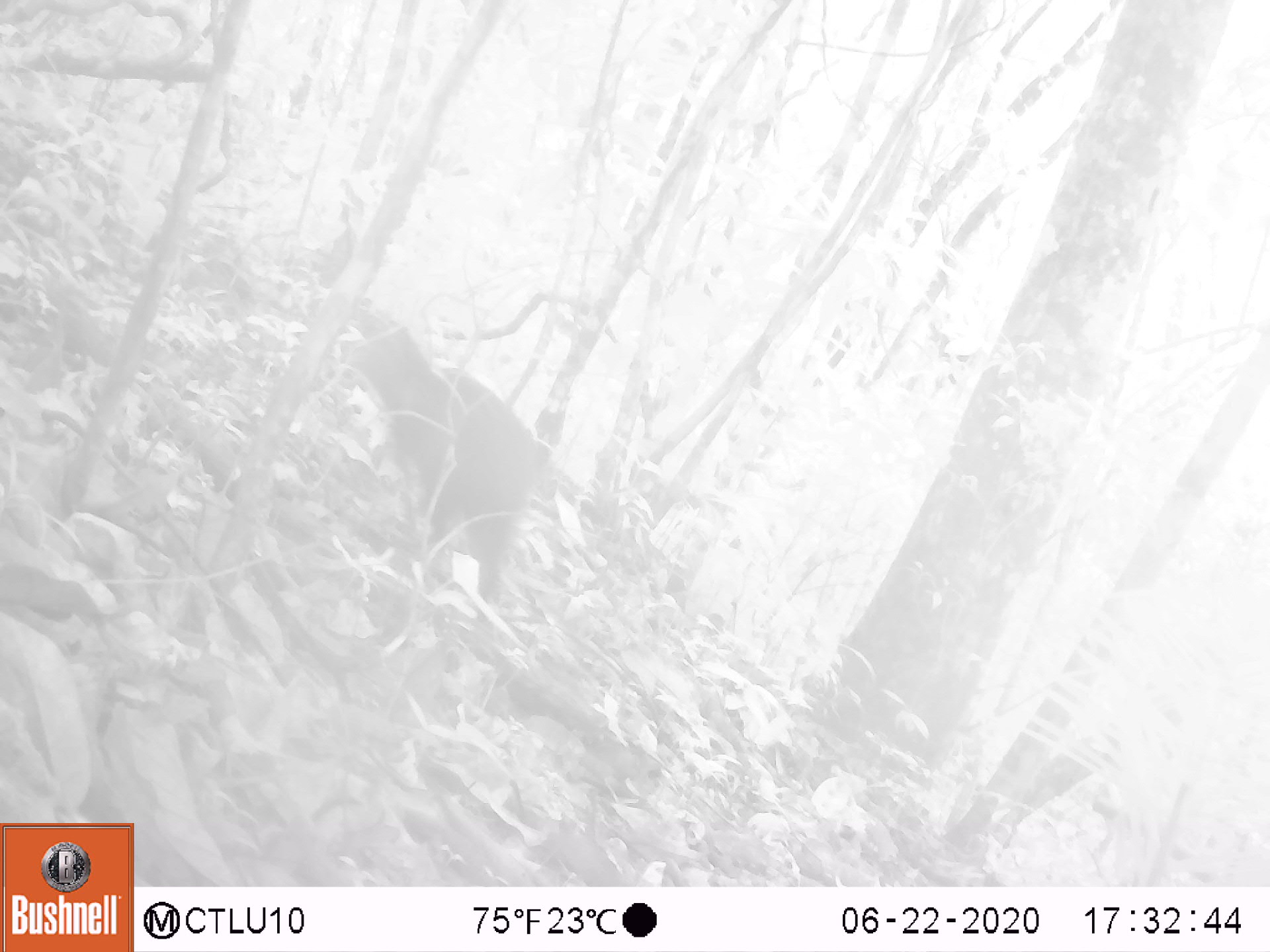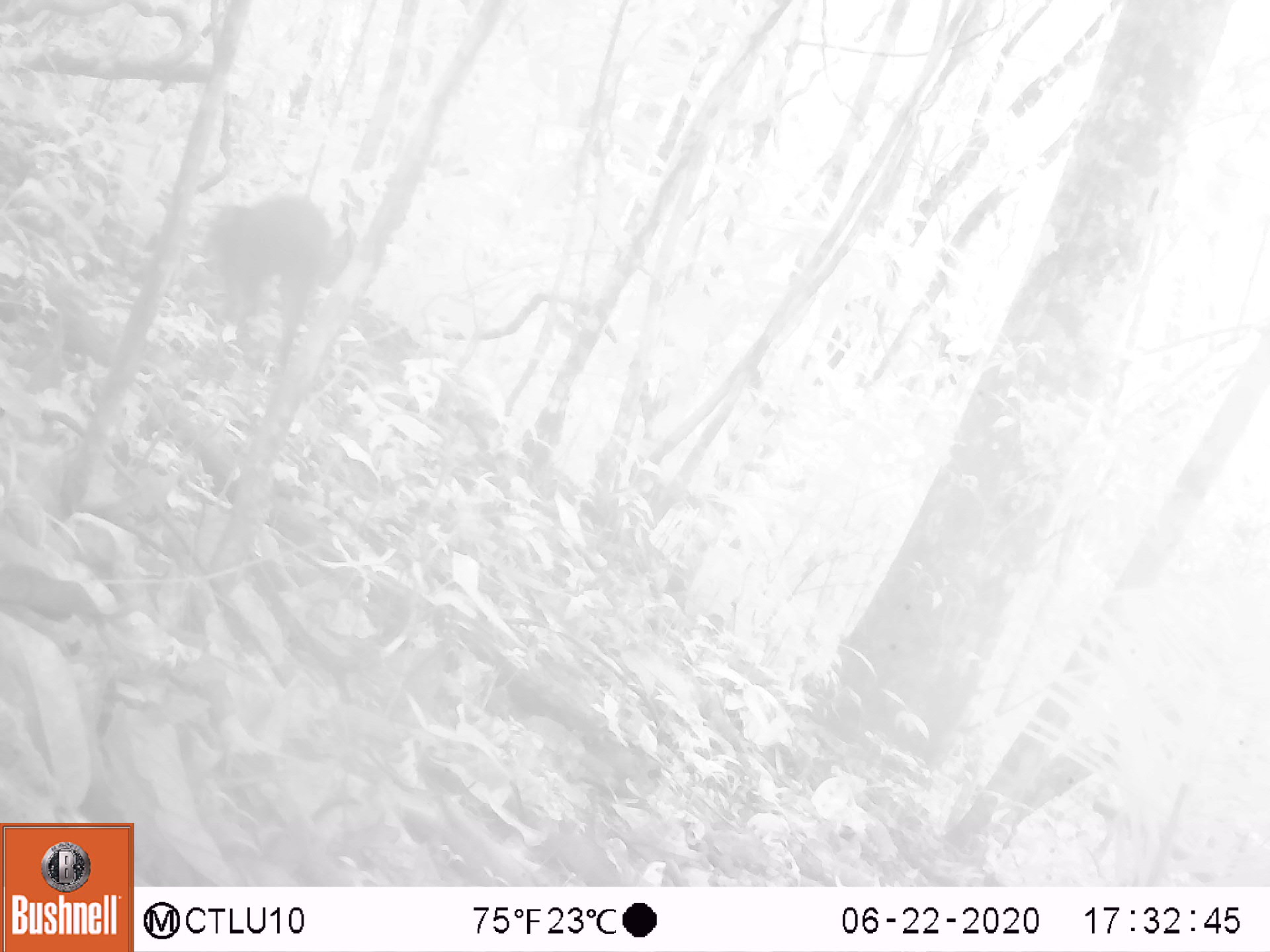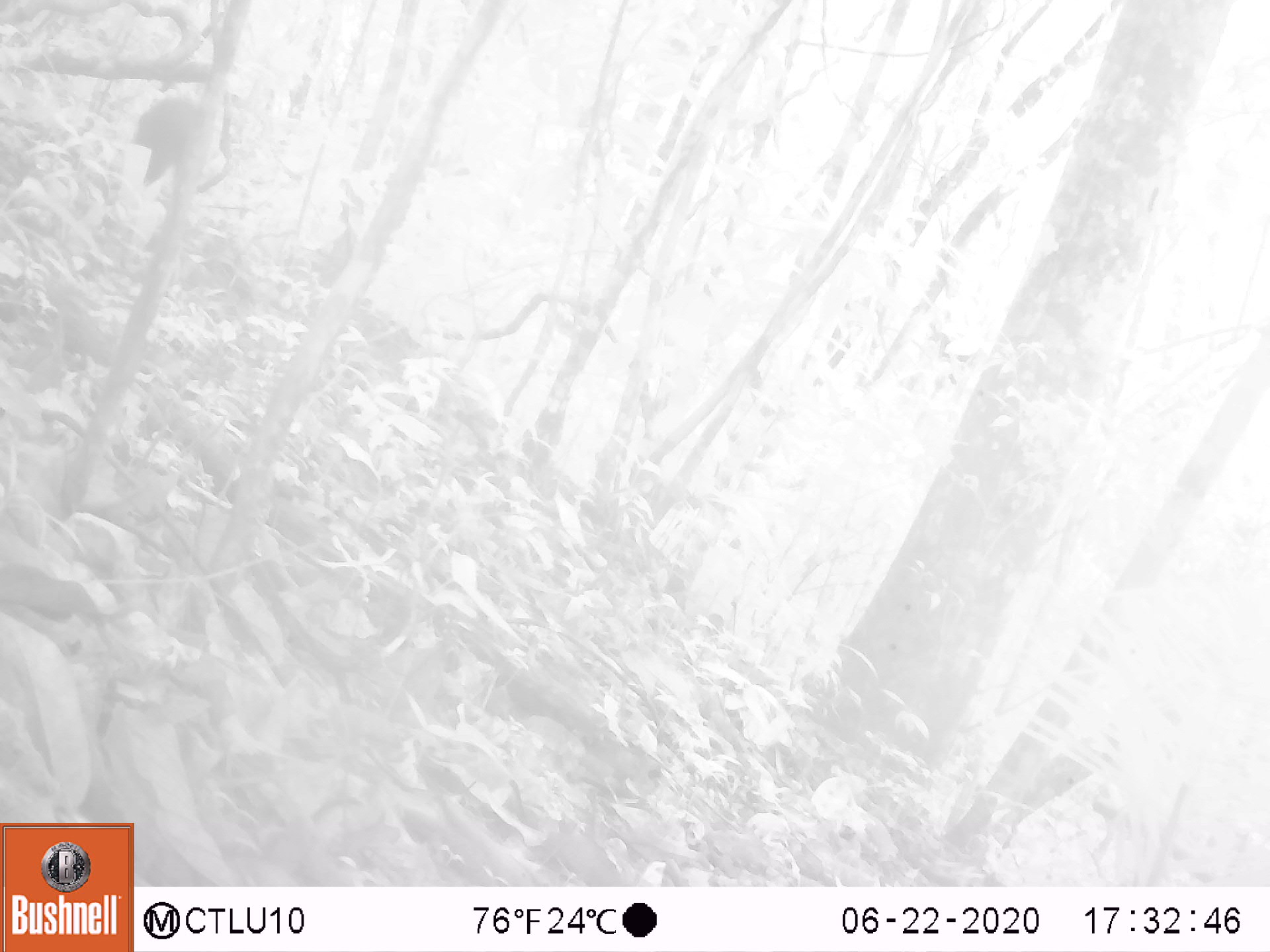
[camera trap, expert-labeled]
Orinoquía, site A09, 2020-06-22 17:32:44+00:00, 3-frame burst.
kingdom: Animalia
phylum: Chordata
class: Mammalia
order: Rodentia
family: Dasyproctidae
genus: Dasyprocta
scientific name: Dasyprocta fuliginosa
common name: black agouti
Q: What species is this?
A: Black agouti (Dasyprocta fuliginosa).